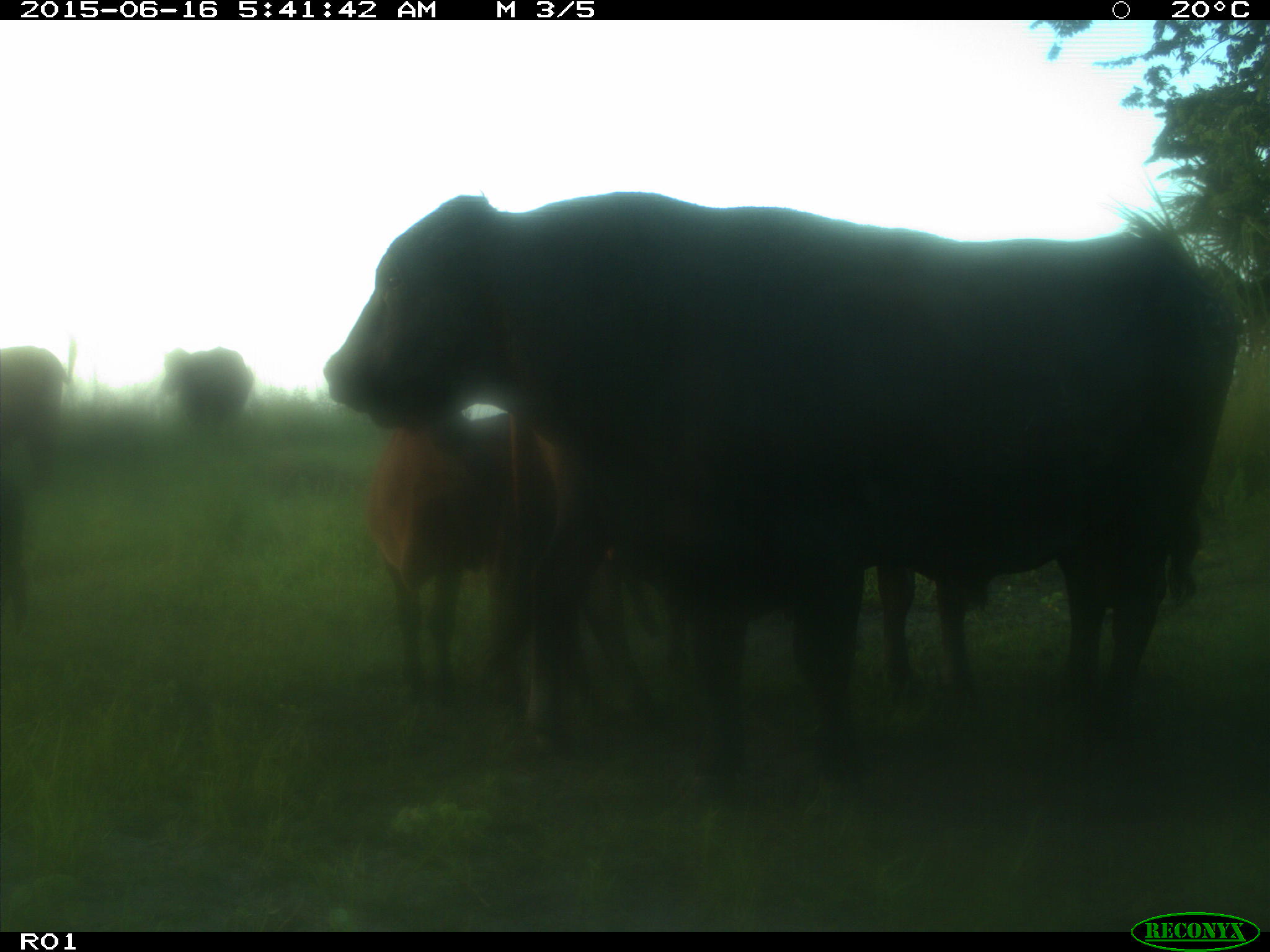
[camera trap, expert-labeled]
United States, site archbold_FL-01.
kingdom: Animalia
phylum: Chordata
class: Mammalia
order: Artiodactyla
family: Bovidae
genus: Bos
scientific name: Bos taurus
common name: domestic cow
Bos taurus (domestic cow).